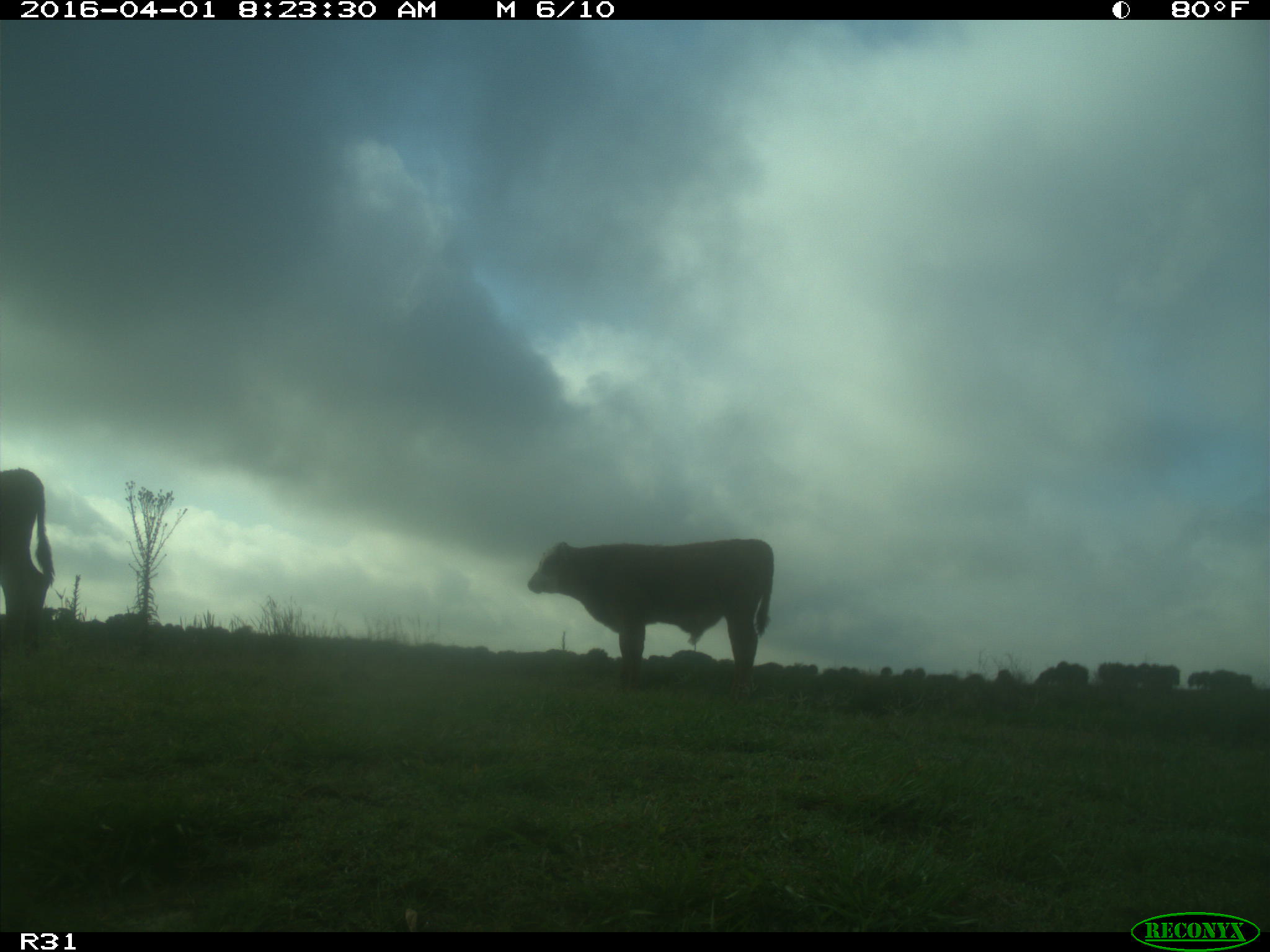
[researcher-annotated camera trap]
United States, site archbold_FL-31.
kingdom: Animalia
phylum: Chordata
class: Mammalia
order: Artiodactyla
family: Bovidae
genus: Bos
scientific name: Bos taurus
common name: domestic cow